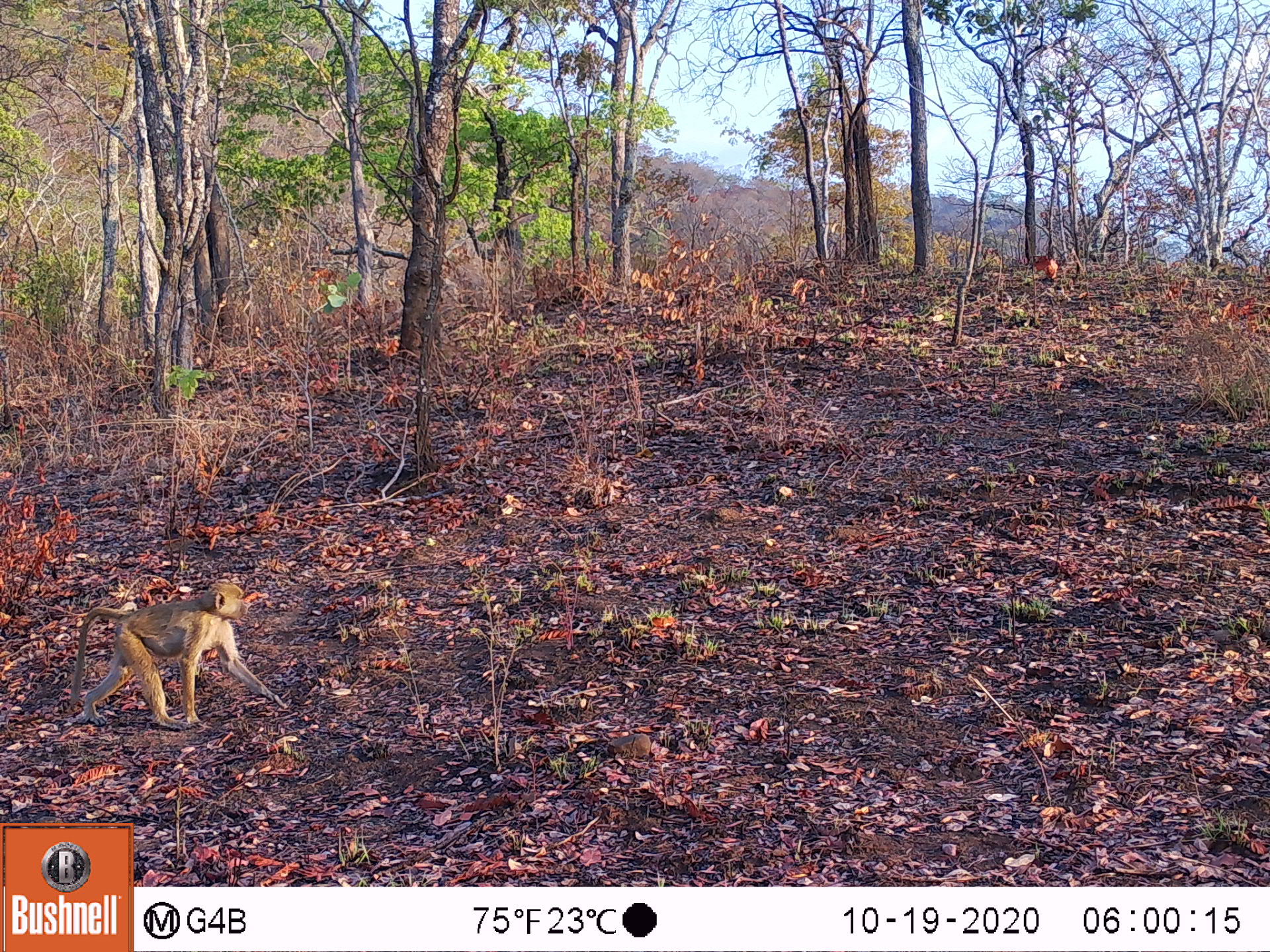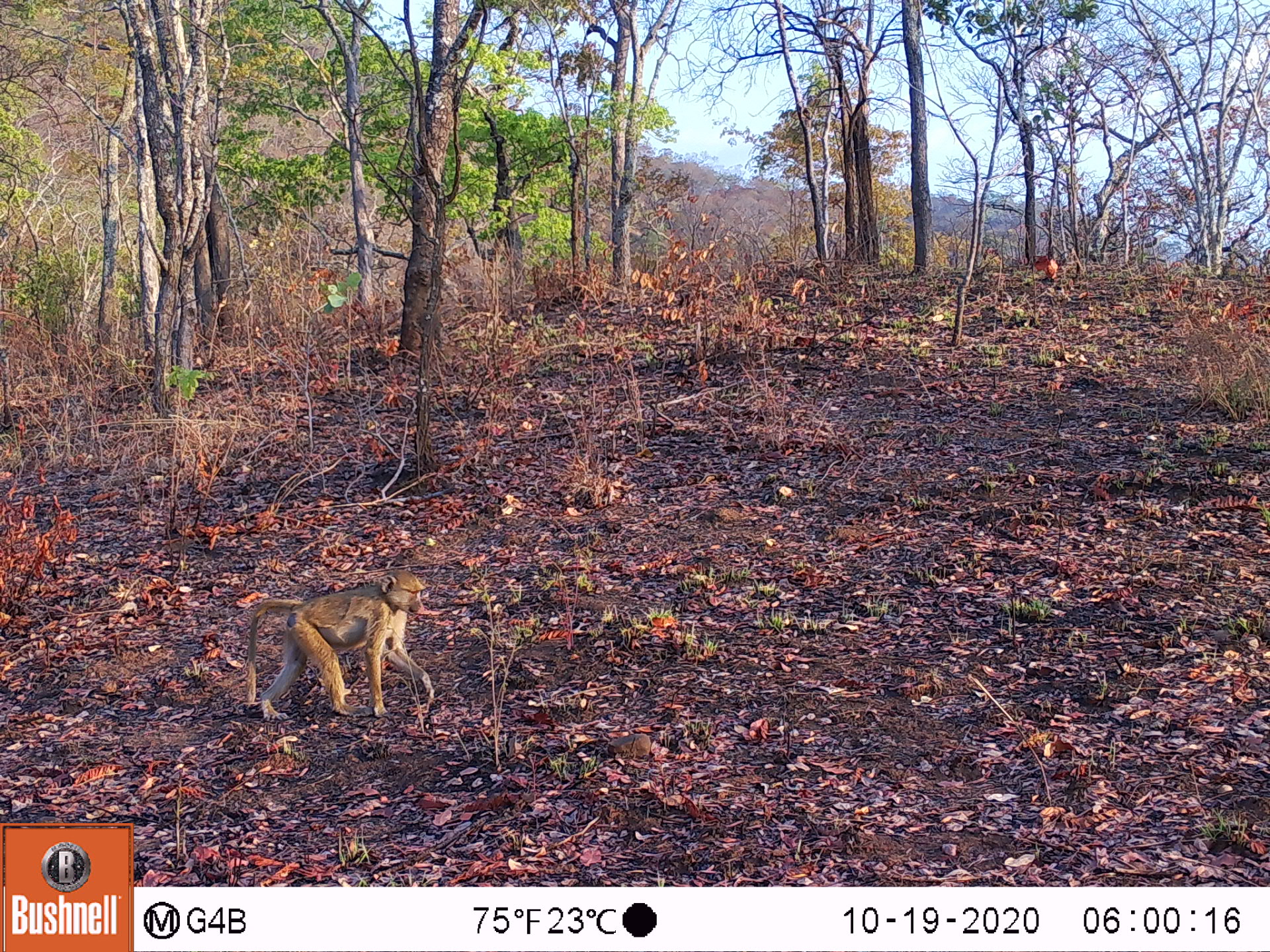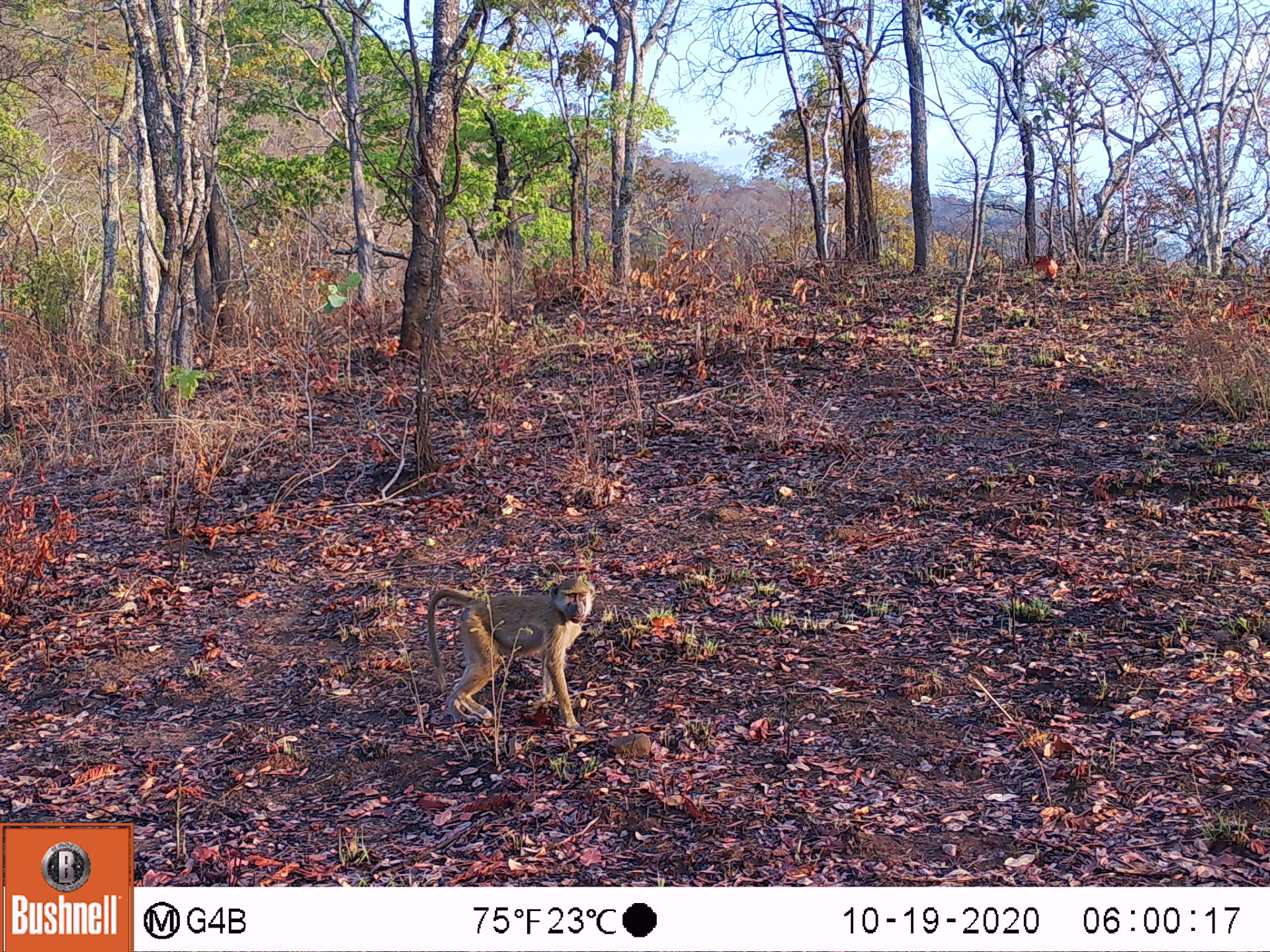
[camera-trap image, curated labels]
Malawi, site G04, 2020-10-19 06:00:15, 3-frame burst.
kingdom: Animalia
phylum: Chordata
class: Mammalia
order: Primates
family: Cercopithecidae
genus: Papio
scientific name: Papio cynocephalus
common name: yellow baboon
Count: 1.